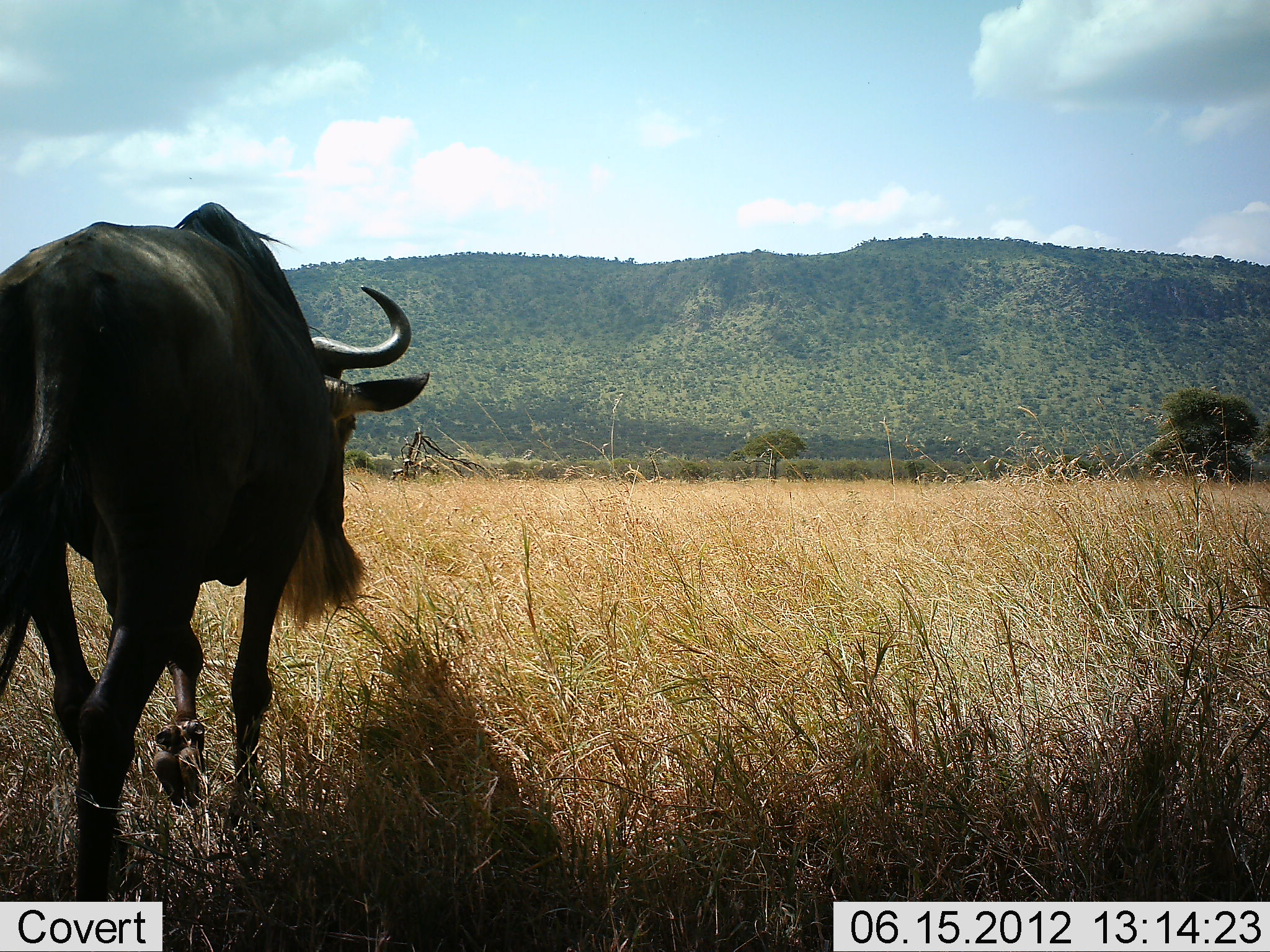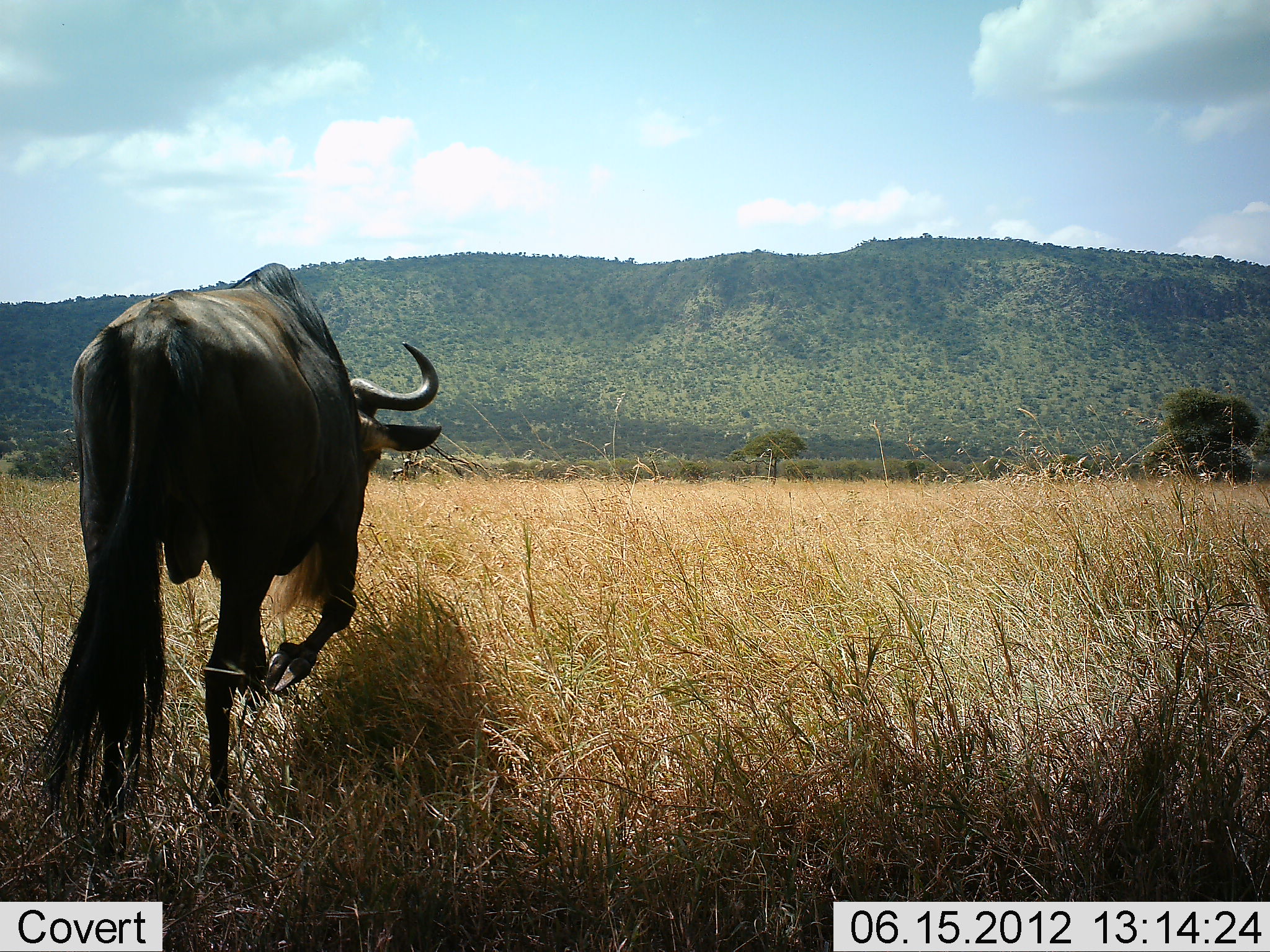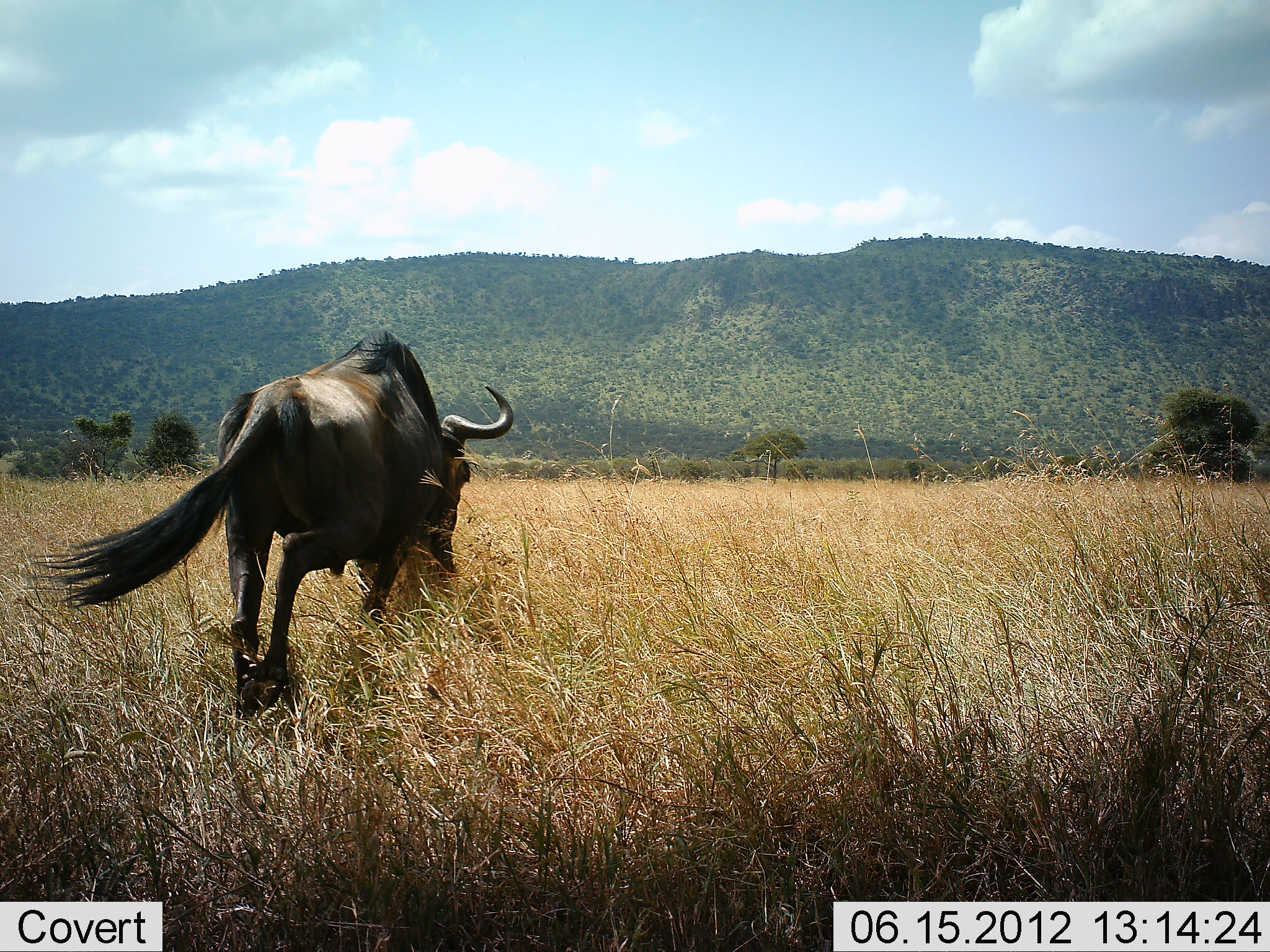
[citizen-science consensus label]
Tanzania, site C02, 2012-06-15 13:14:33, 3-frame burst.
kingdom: Animalia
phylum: Chordata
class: Mammalia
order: Artiodactyla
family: Bovidae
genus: Connochaetes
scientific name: Connochaetes taurinus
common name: blue wildebeest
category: wildebeest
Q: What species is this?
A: Wildebeest (blue wildebeest) (Connochaetes taurinus).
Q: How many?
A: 1.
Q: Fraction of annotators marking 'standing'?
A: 10%.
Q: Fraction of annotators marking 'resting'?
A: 0%.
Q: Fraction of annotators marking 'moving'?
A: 90%.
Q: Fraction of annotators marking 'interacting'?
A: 0%.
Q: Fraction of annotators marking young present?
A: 0%.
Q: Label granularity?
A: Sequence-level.